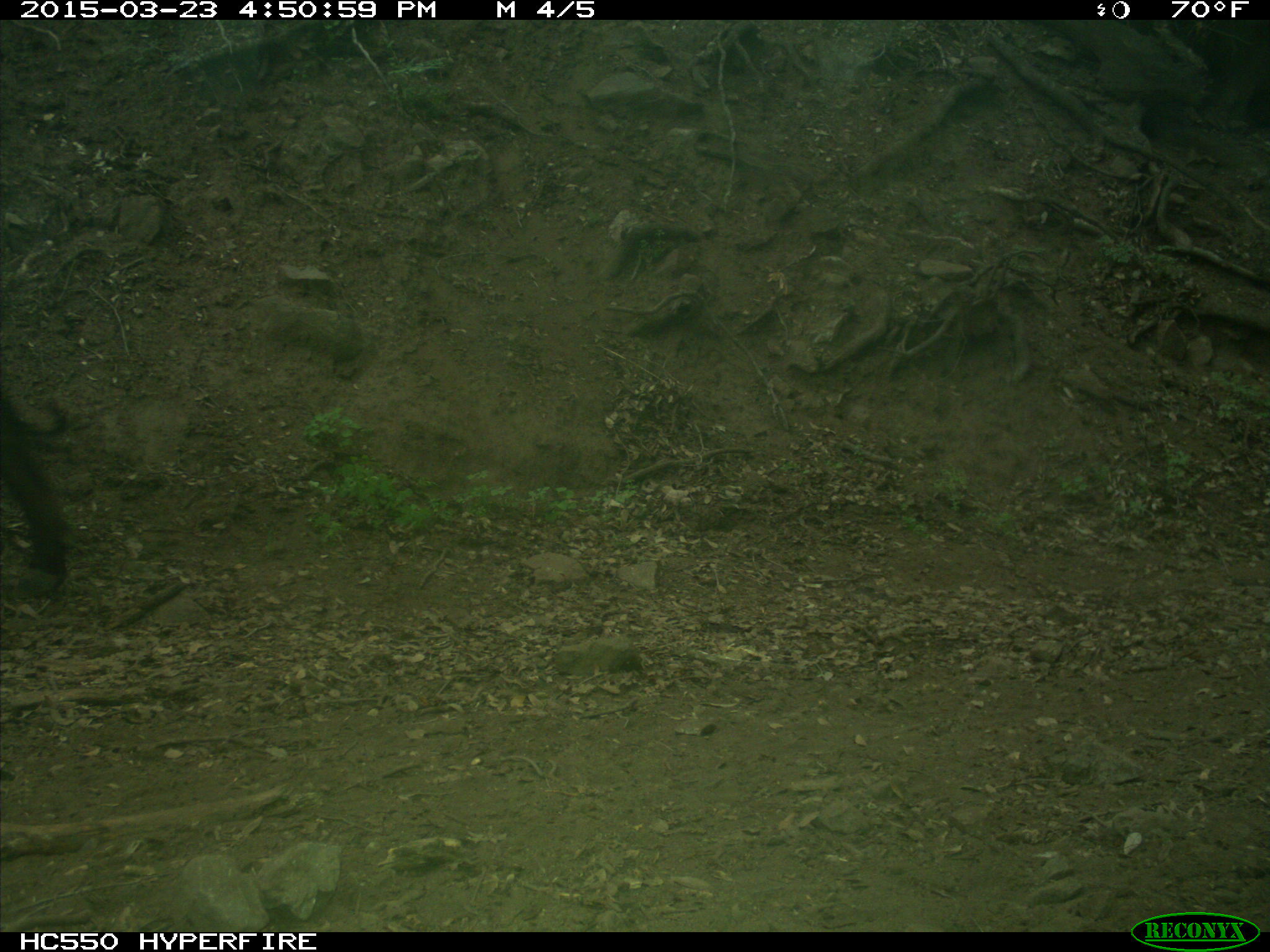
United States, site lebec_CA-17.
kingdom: Animalia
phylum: Chordata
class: Mammalia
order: Artiodactyla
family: Bovidae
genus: Bos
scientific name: Bos taurus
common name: domestic cow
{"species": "Bos taurus (domestic cow)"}